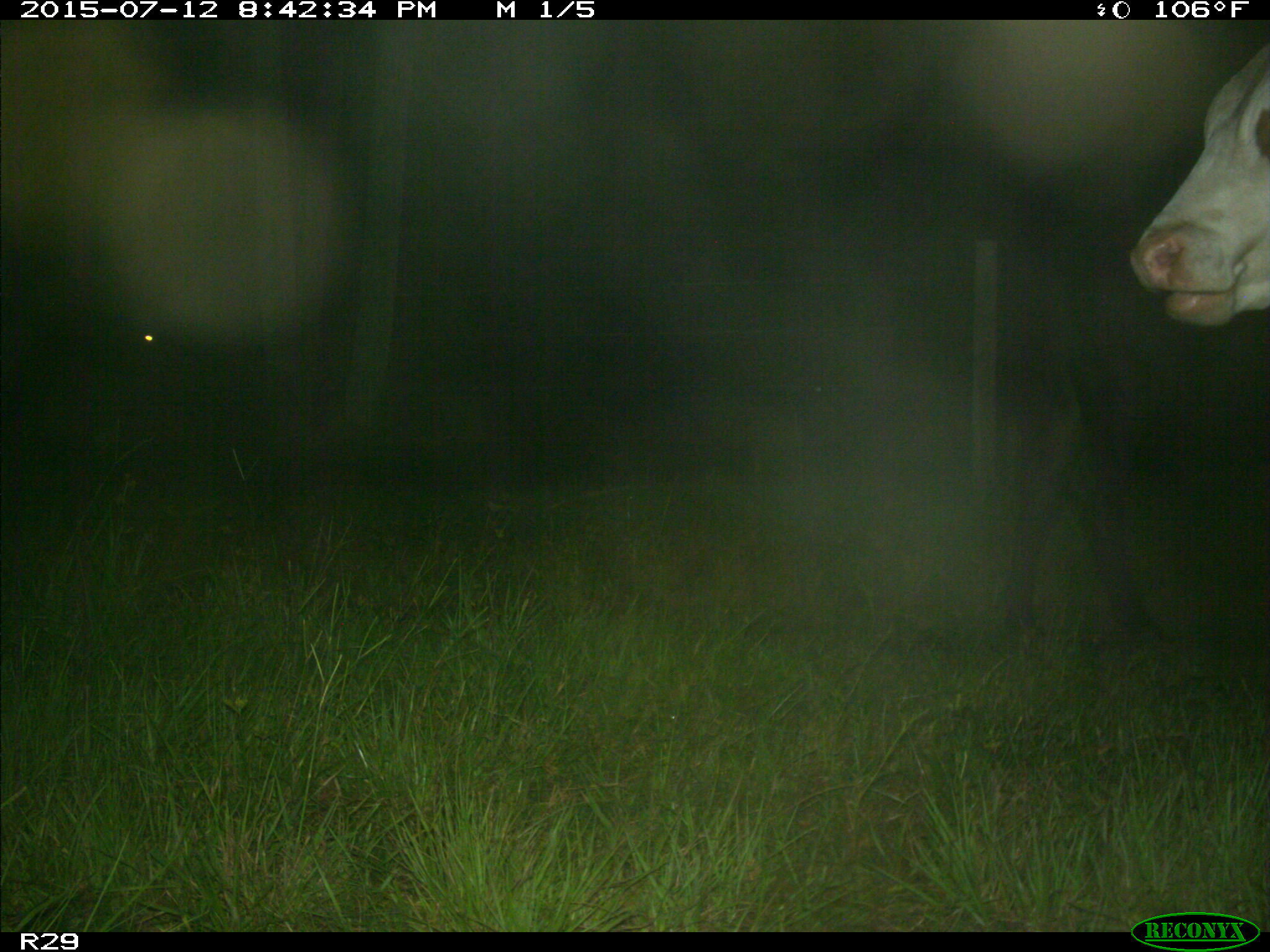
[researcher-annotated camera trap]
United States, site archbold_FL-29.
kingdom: Animalia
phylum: Chordata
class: Mammalia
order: Artiodactyla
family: Bovidae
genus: Bos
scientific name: Bos taurus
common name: domestic cow